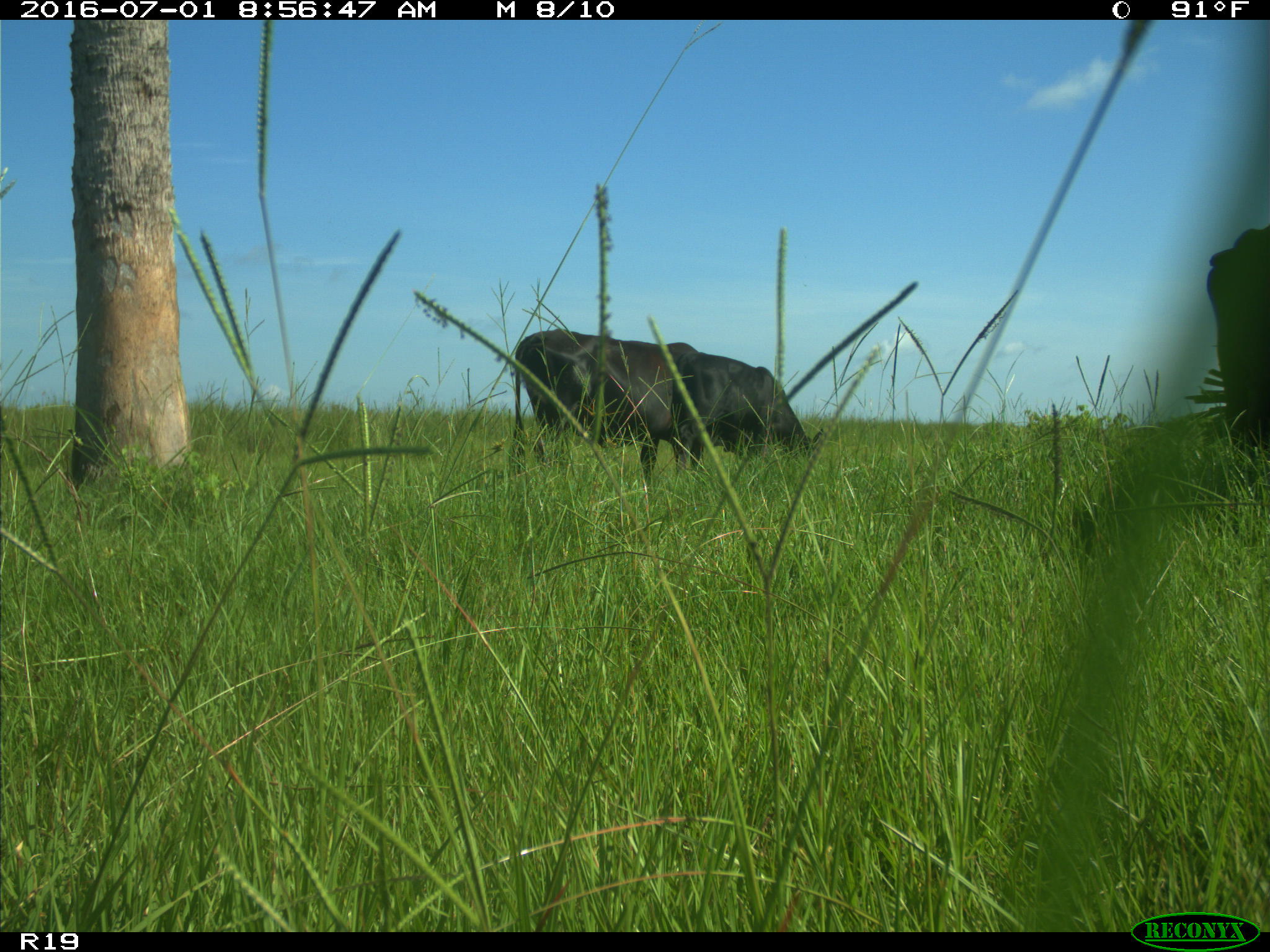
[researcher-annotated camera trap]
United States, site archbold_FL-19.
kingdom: Animalia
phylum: Chordata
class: Mammalia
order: Artiodactyla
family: Bovidae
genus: Bos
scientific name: Bos taurus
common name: domestic cow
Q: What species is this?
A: Bos taurus (domestic cow).